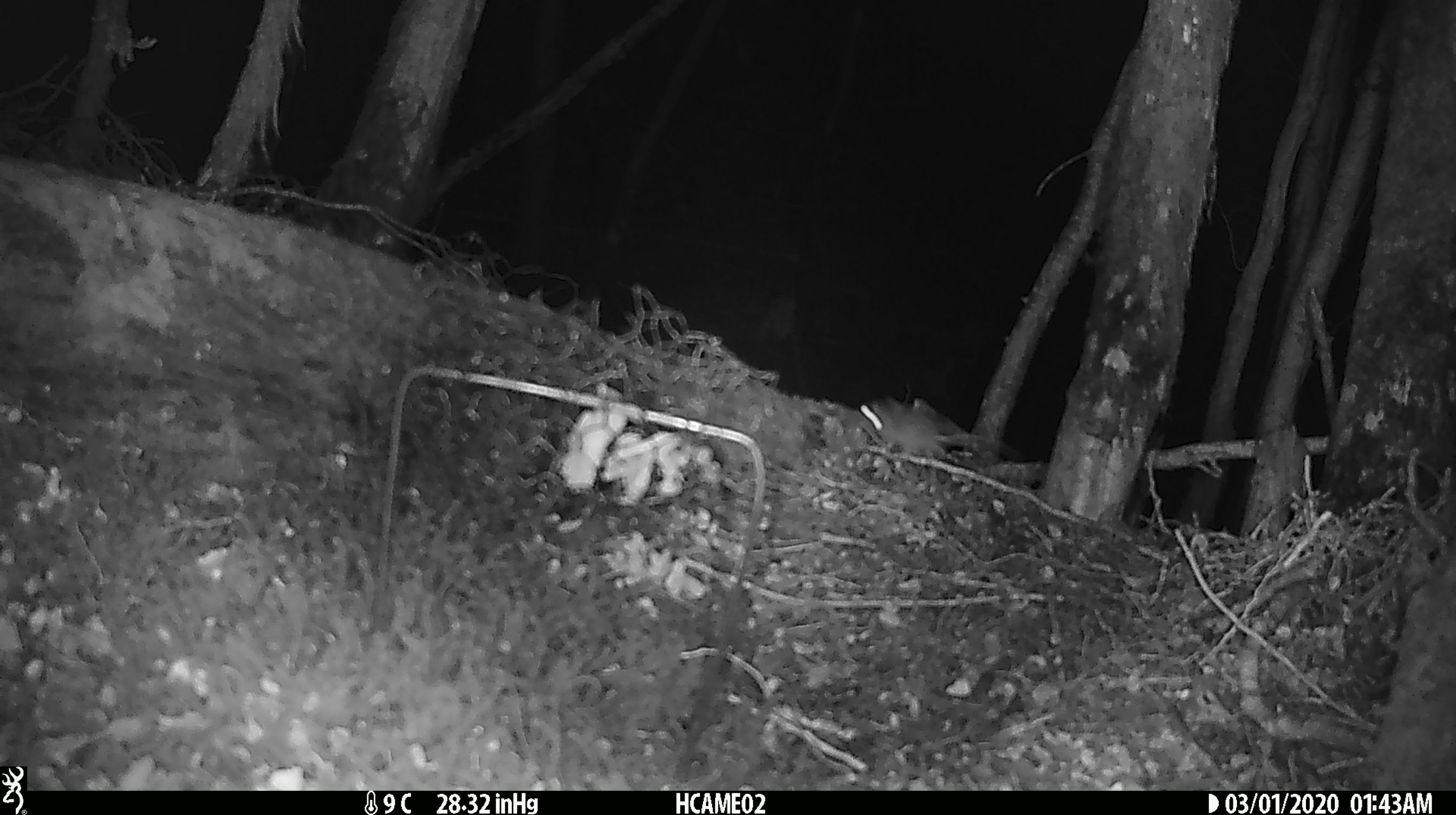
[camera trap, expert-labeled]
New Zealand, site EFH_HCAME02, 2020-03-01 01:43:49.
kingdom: Animalia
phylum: Chordata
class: Mammalia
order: Rodentia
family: Muridae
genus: Mus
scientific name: Mus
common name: mouse